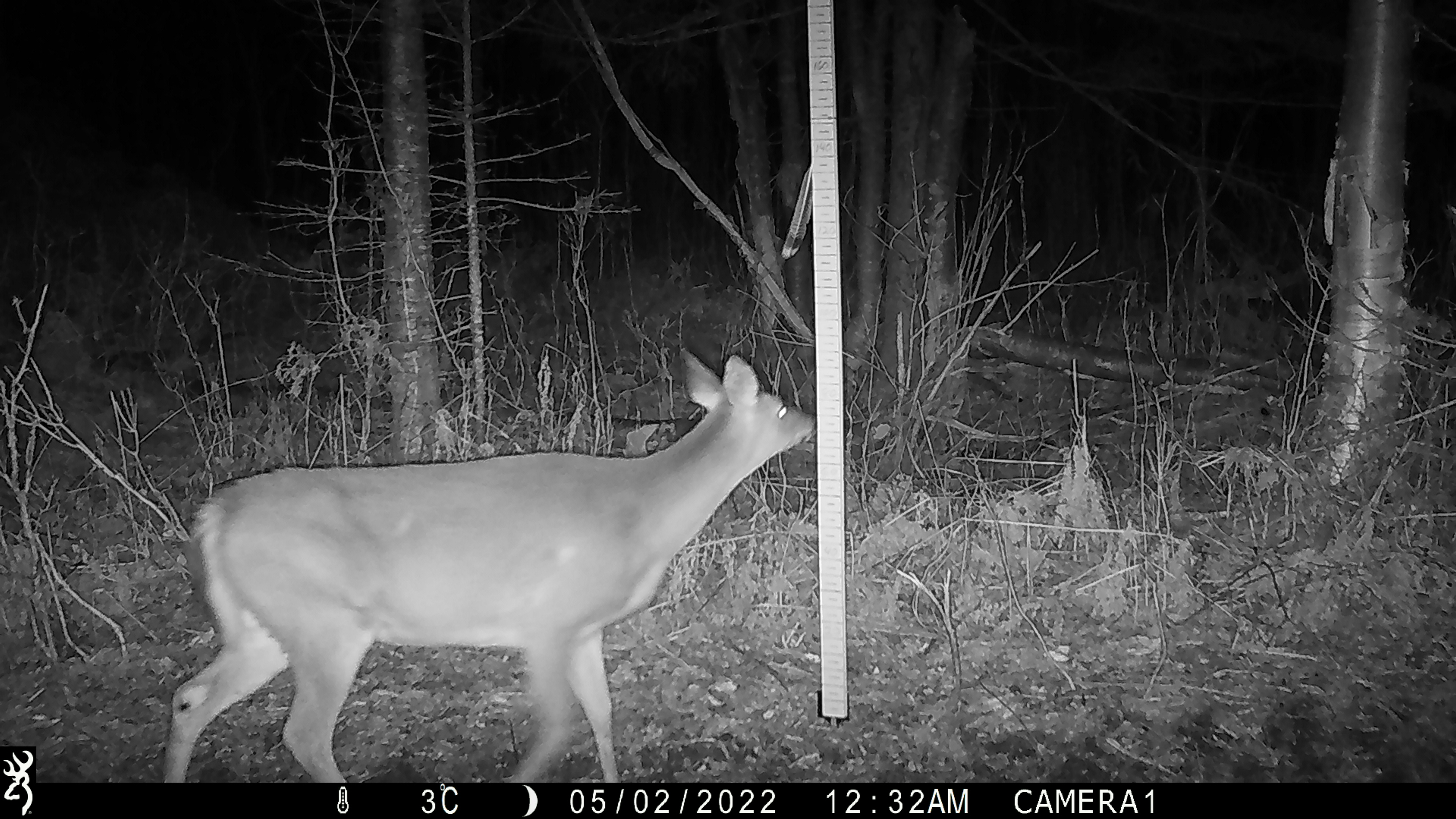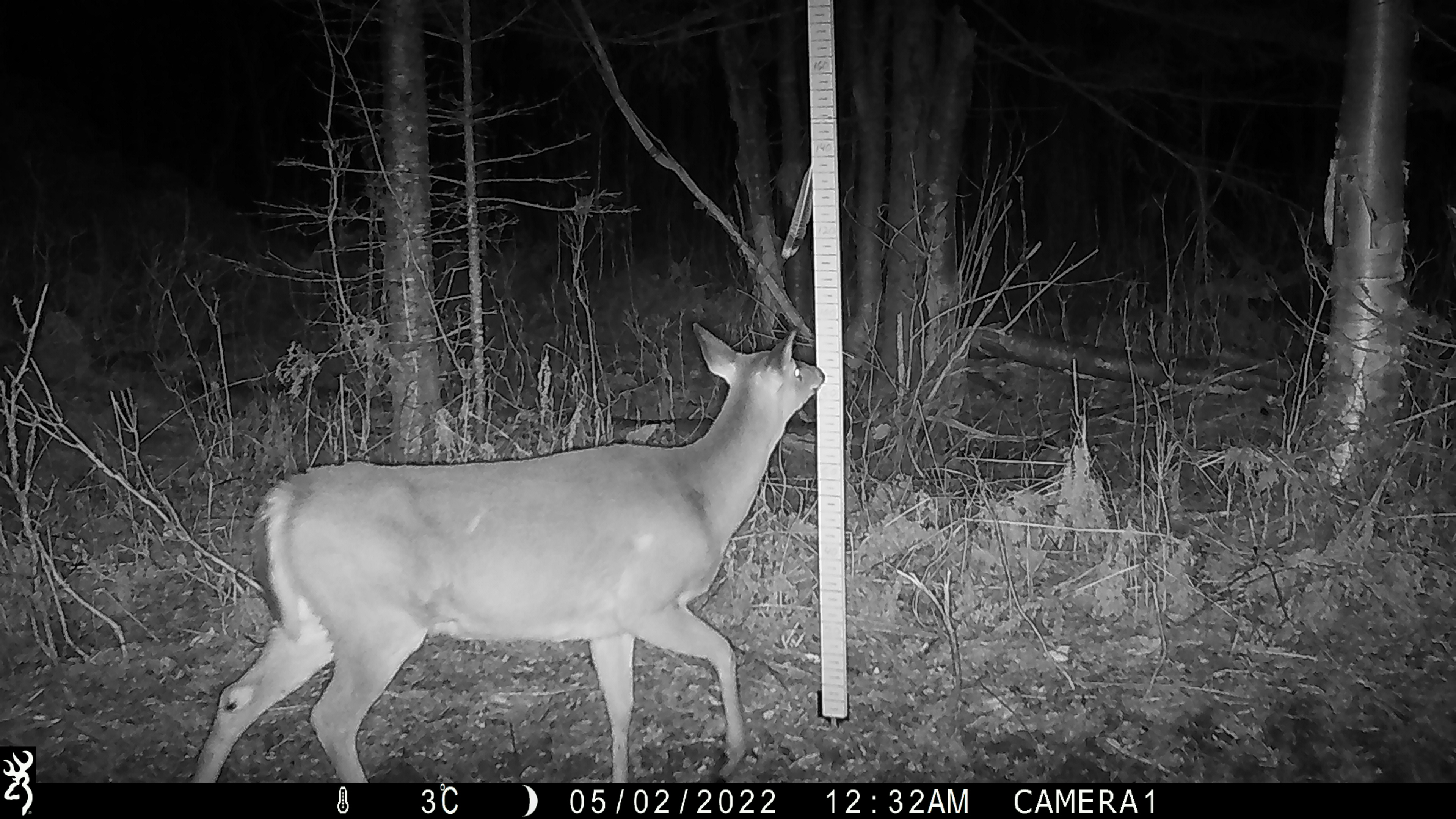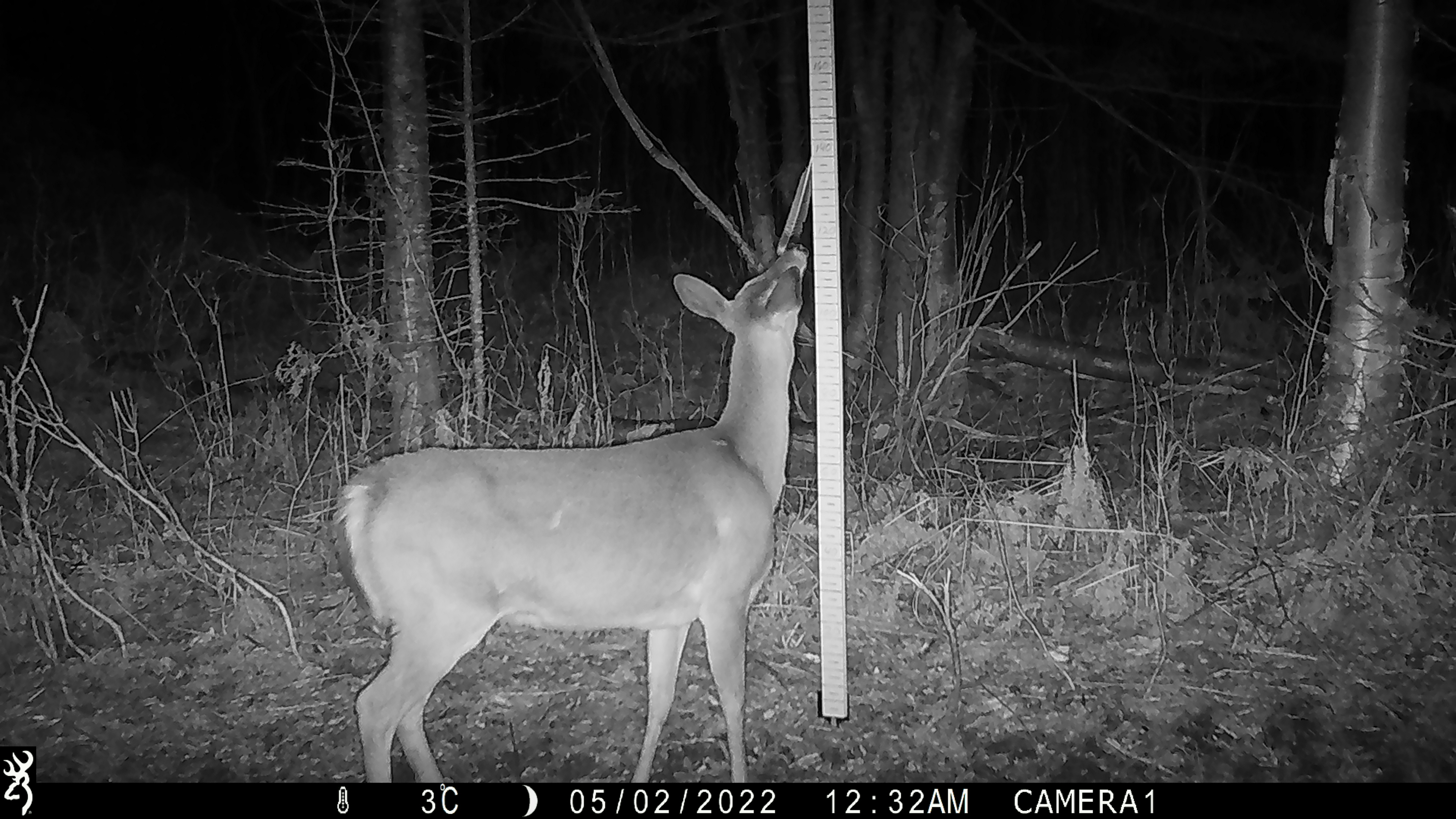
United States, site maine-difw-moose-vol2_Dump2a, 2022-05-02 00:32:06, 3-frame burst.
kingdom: Animalia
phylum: Chordata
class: Mammalia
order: Artiodactyla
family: Cervidae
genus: Odocoileus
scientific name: Odocoileus virginianus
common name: white-tailed deer